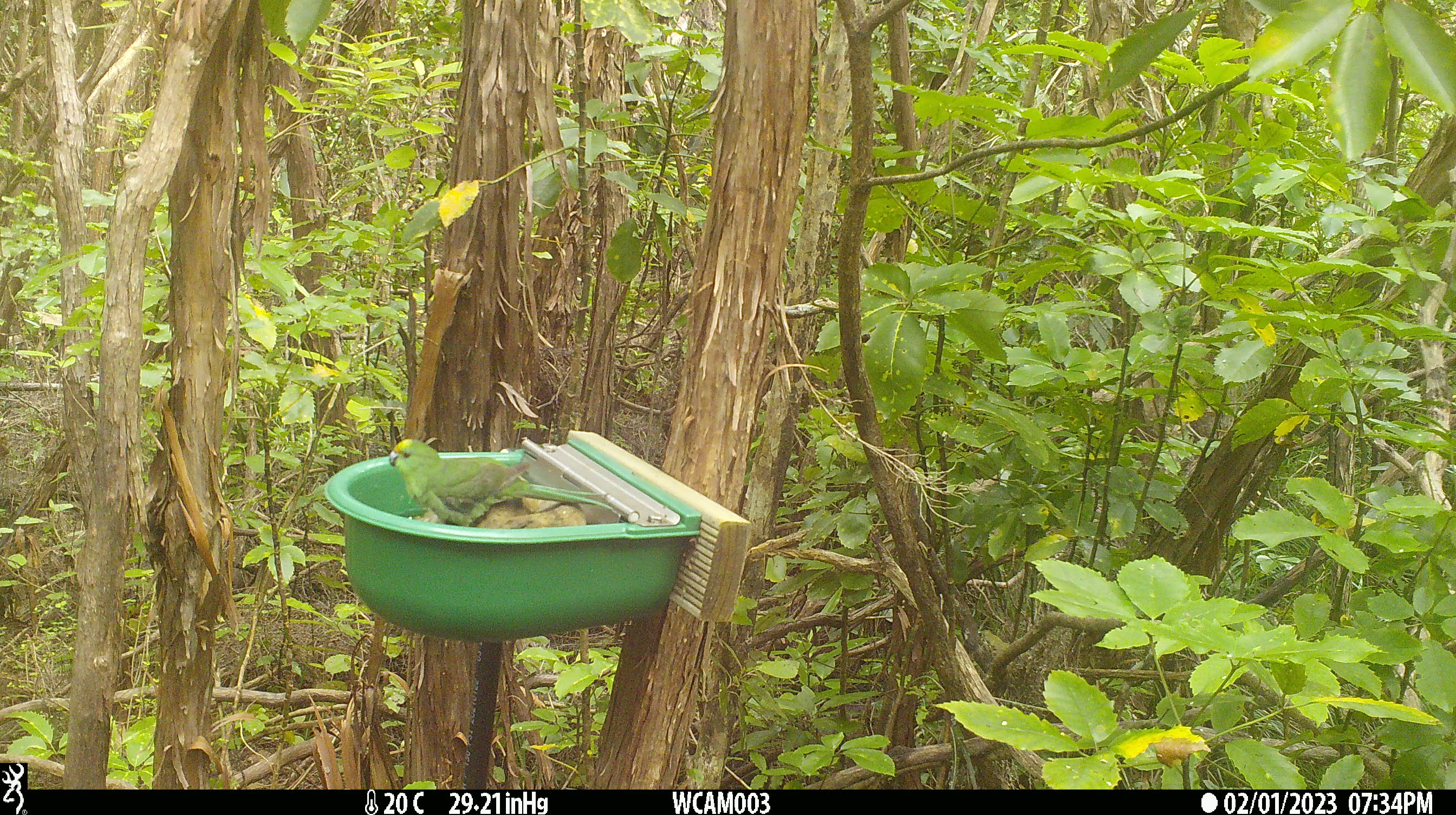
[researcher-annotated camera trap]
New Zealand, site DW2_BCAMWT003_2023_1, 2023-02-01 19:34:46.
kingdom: Animalia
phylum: Chordata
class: Aves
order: Psittaciformes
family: Psittaculidae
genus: Cyanoramphus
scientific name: Cyanoramphus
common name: parakeet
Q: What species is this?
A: Parakeet (Cyanoramphus).